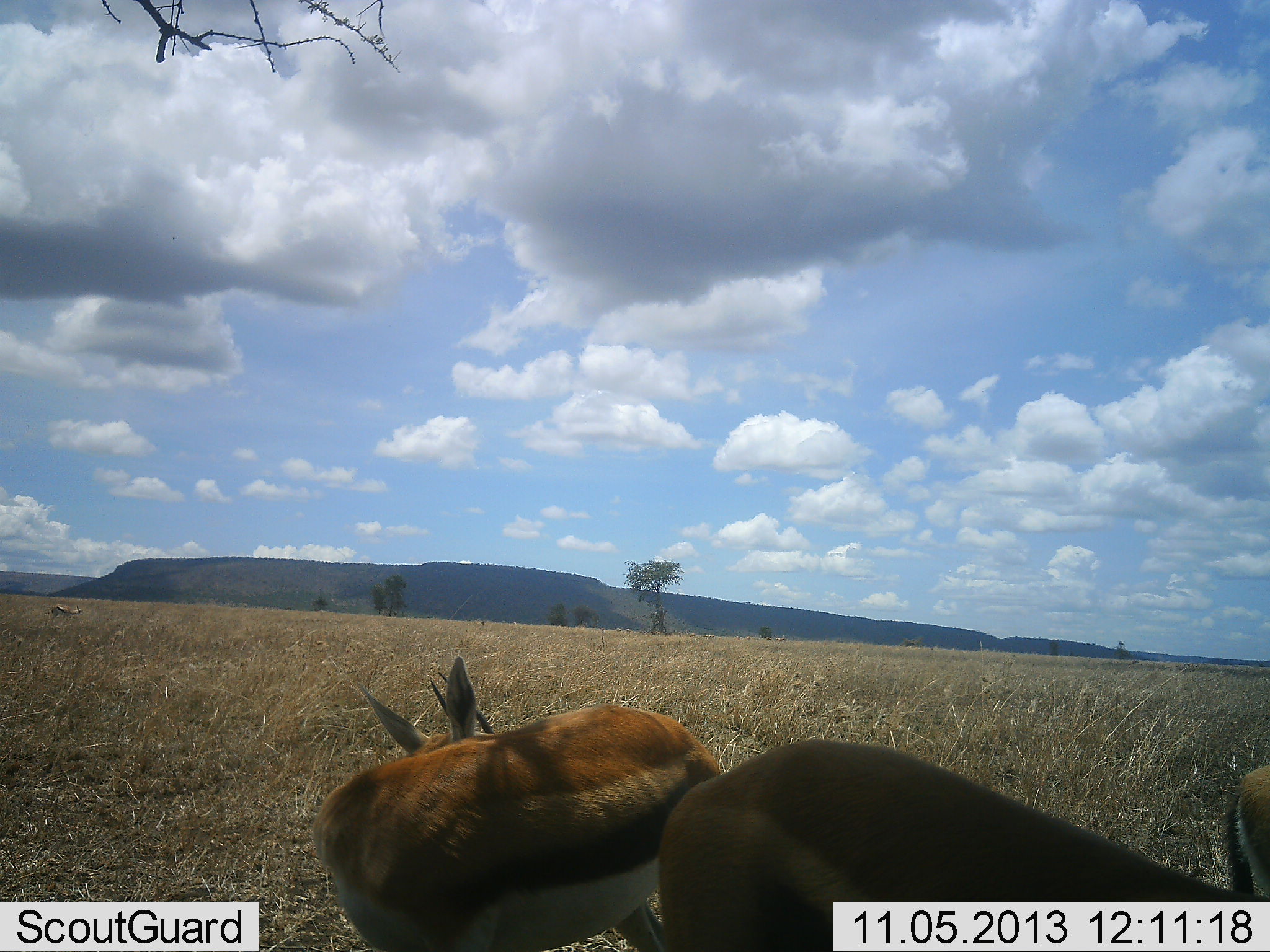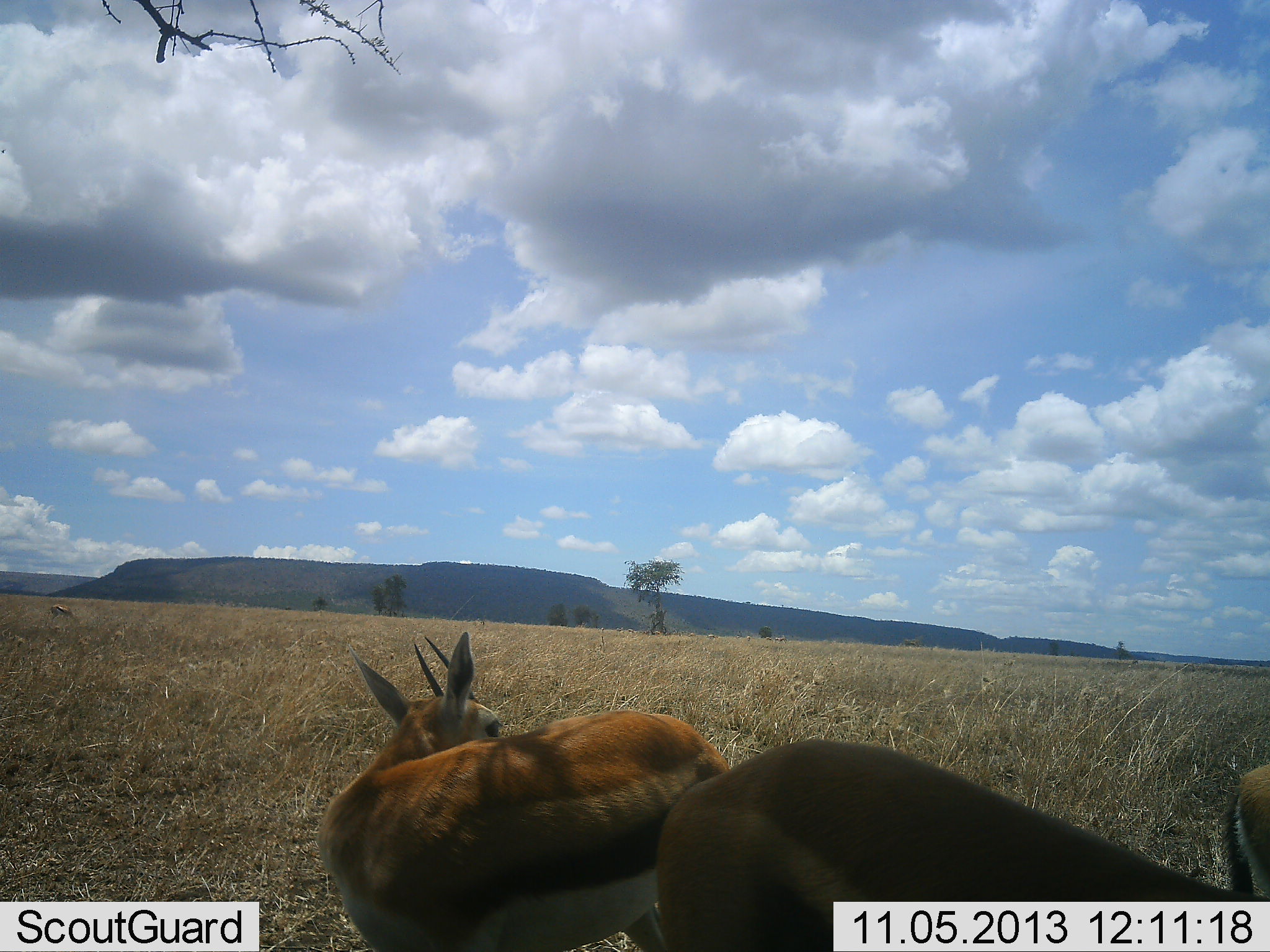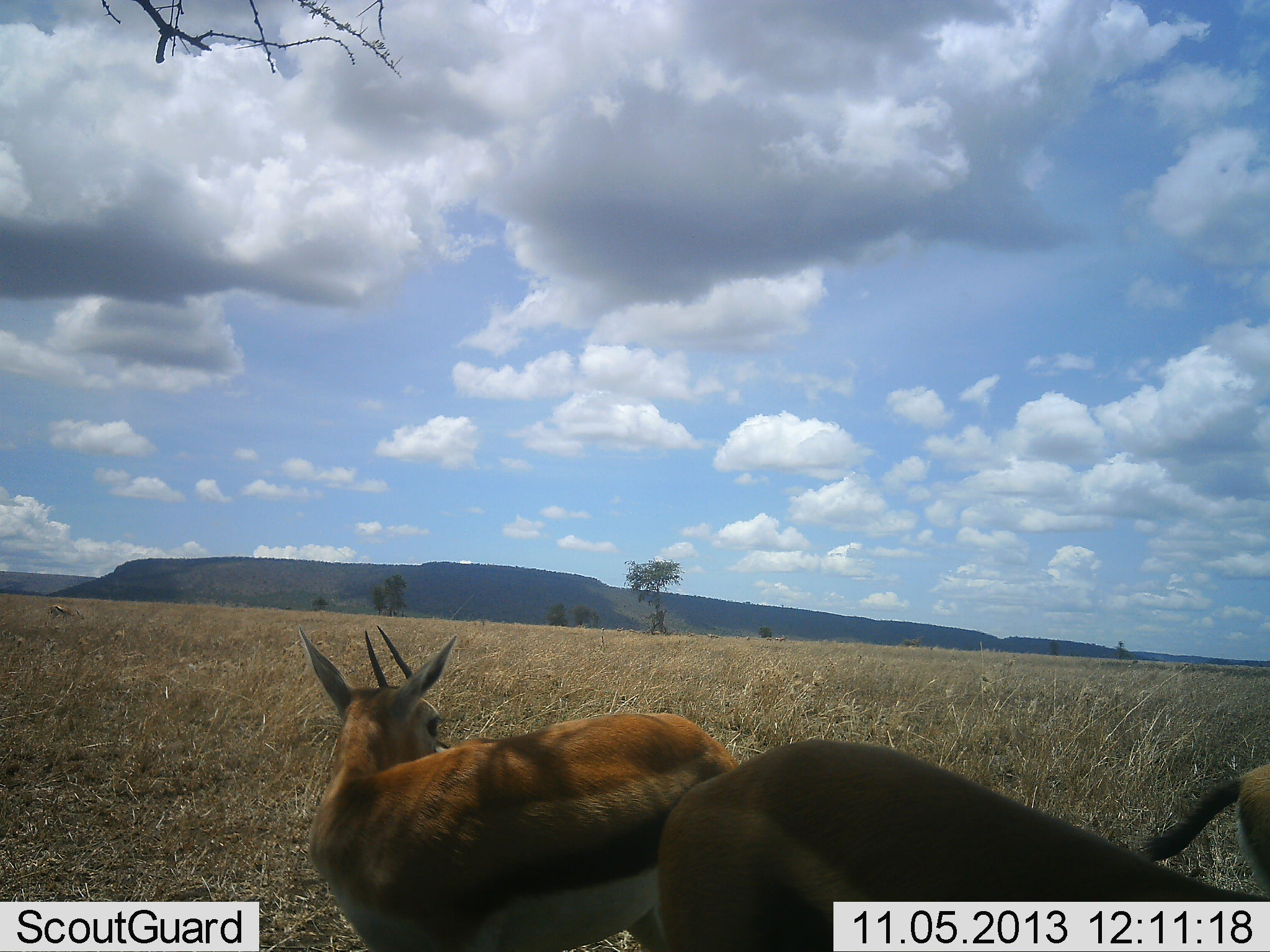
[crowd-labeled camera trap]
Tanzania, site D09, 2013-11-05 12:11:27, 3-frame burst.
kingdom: Animalia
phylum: Chordata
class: Mammalia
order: Artiodactyla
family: Bovidae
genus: Eudorcas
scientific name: Eudorcas thomsonii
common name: thomson's gazelle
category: gazellethomsons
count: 3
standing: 70%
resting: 40%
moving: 0%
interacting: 0%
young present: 0%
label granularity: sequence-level